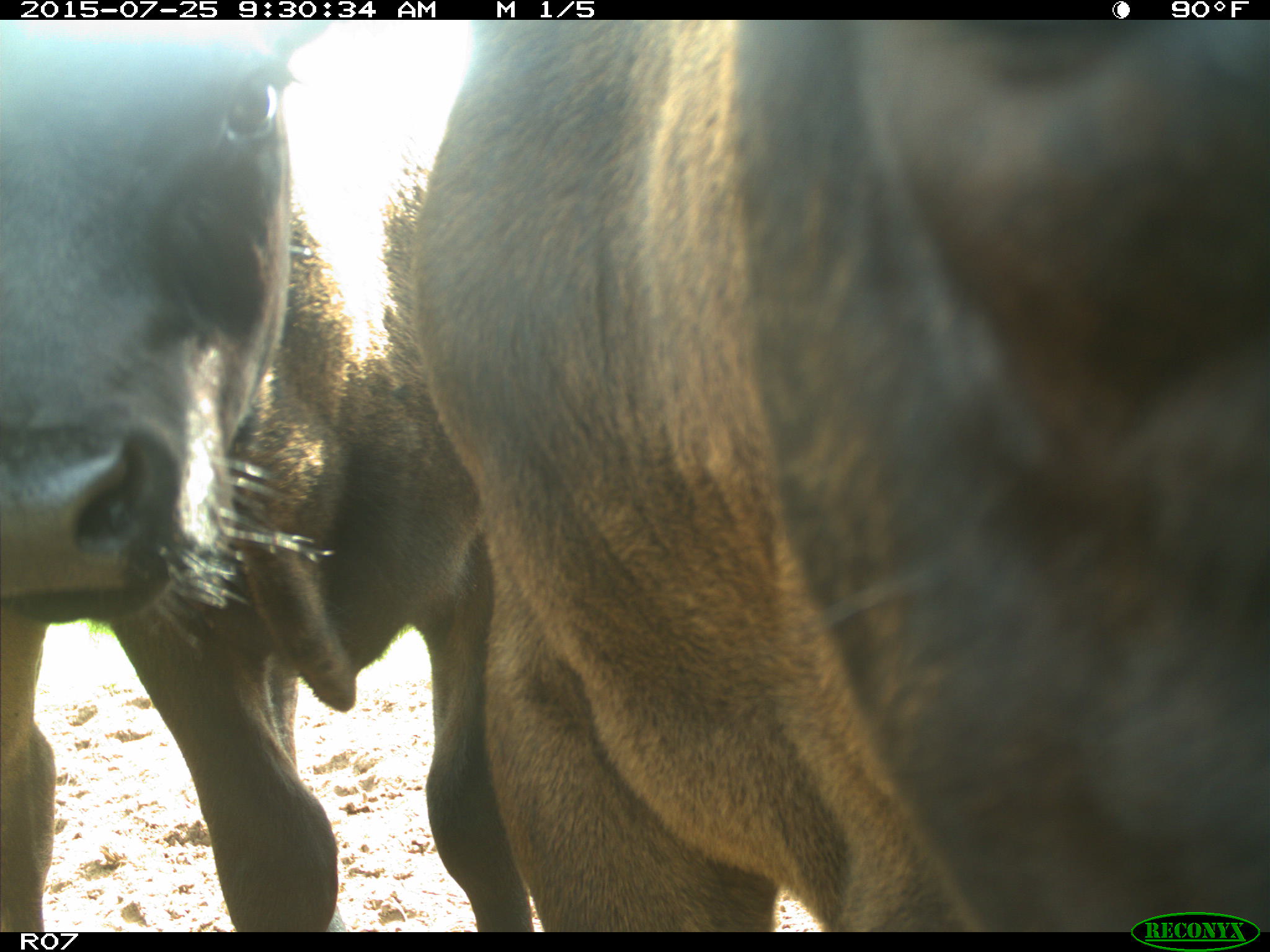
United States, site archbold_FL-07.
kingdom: Animalia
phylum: Chordata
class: Mammalia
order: Artiodactyla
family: Bovidae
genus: Bos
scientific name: Bos taurus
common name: domestic cow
Bos taurus (domestic cow).